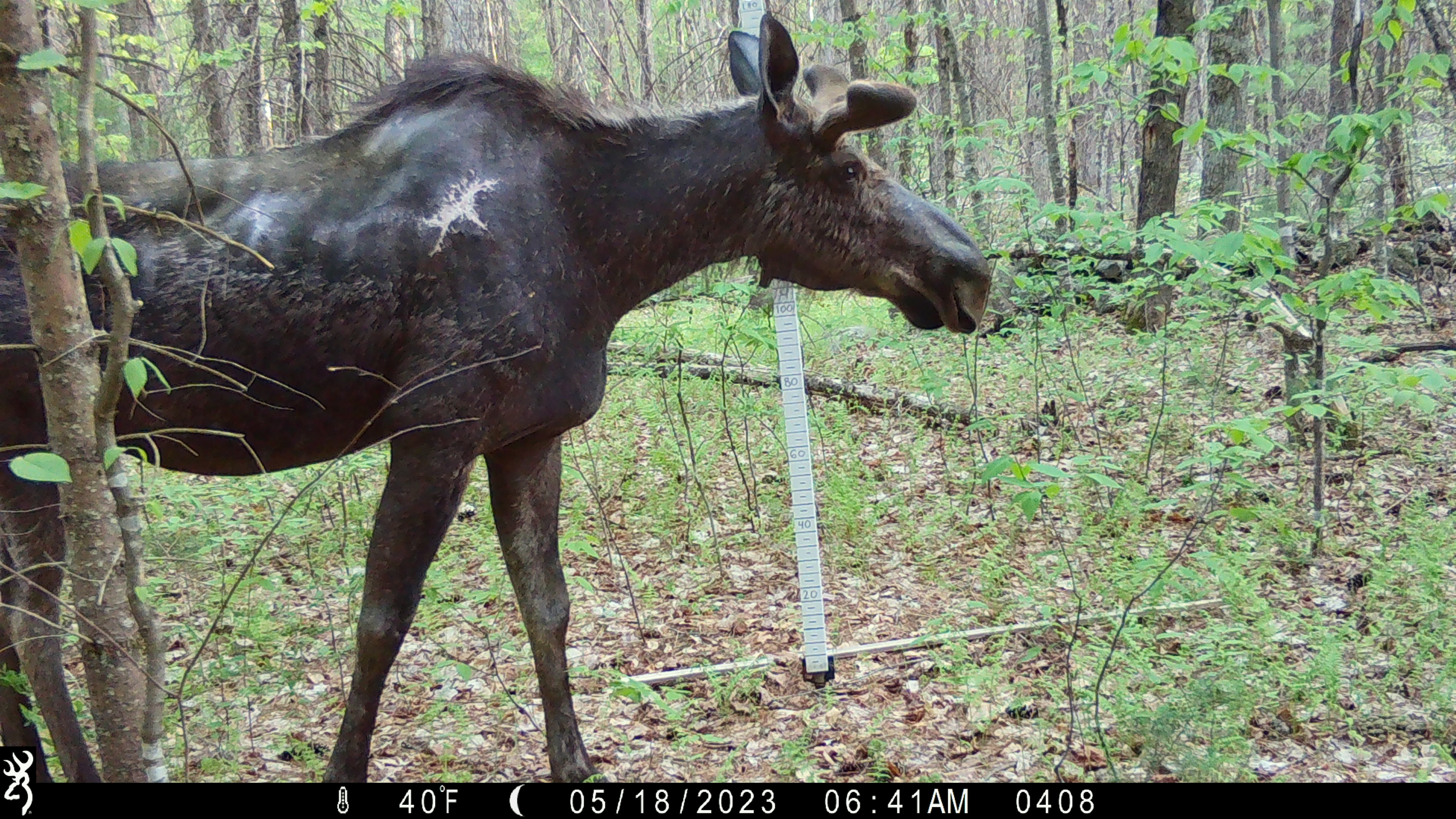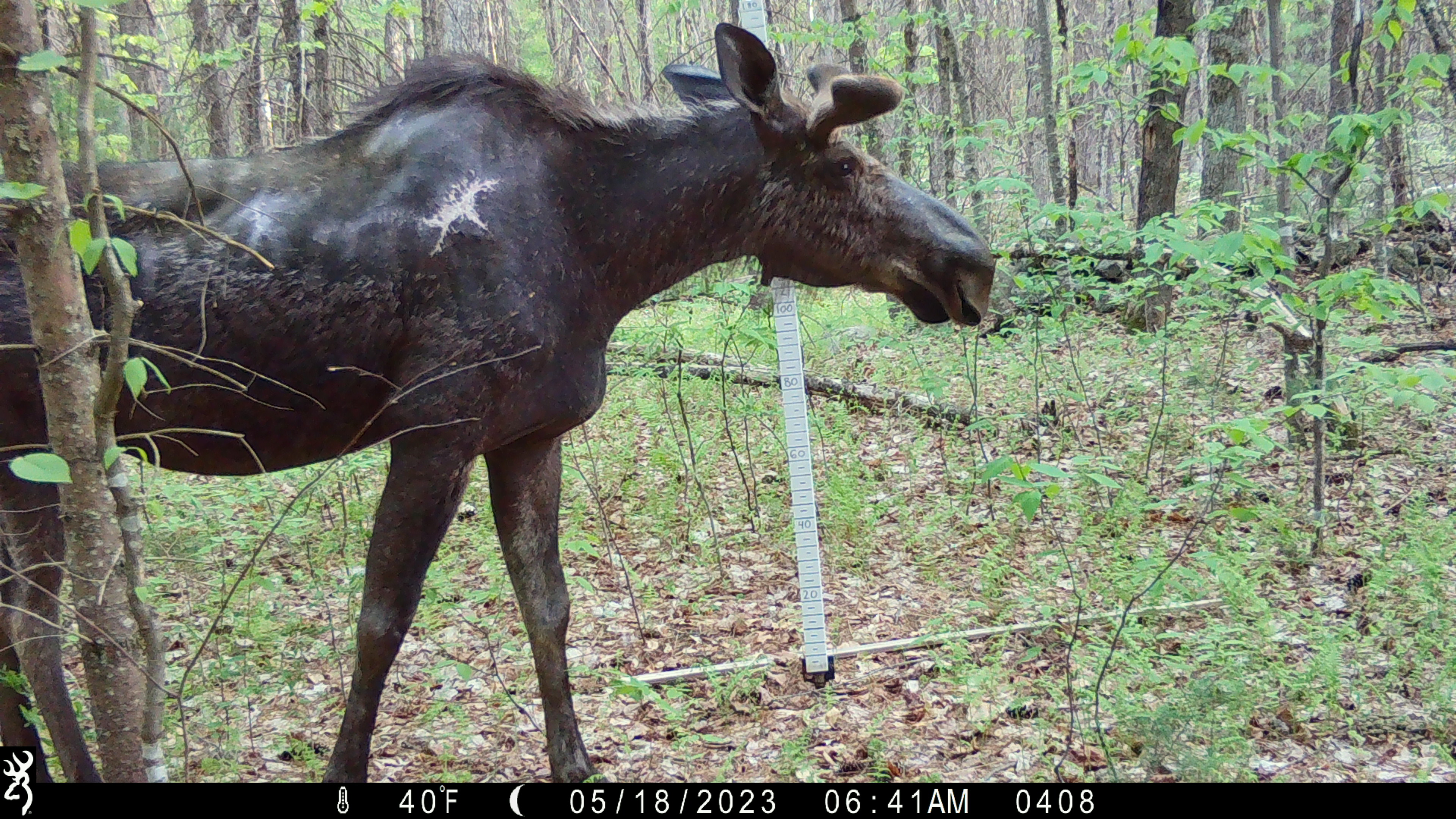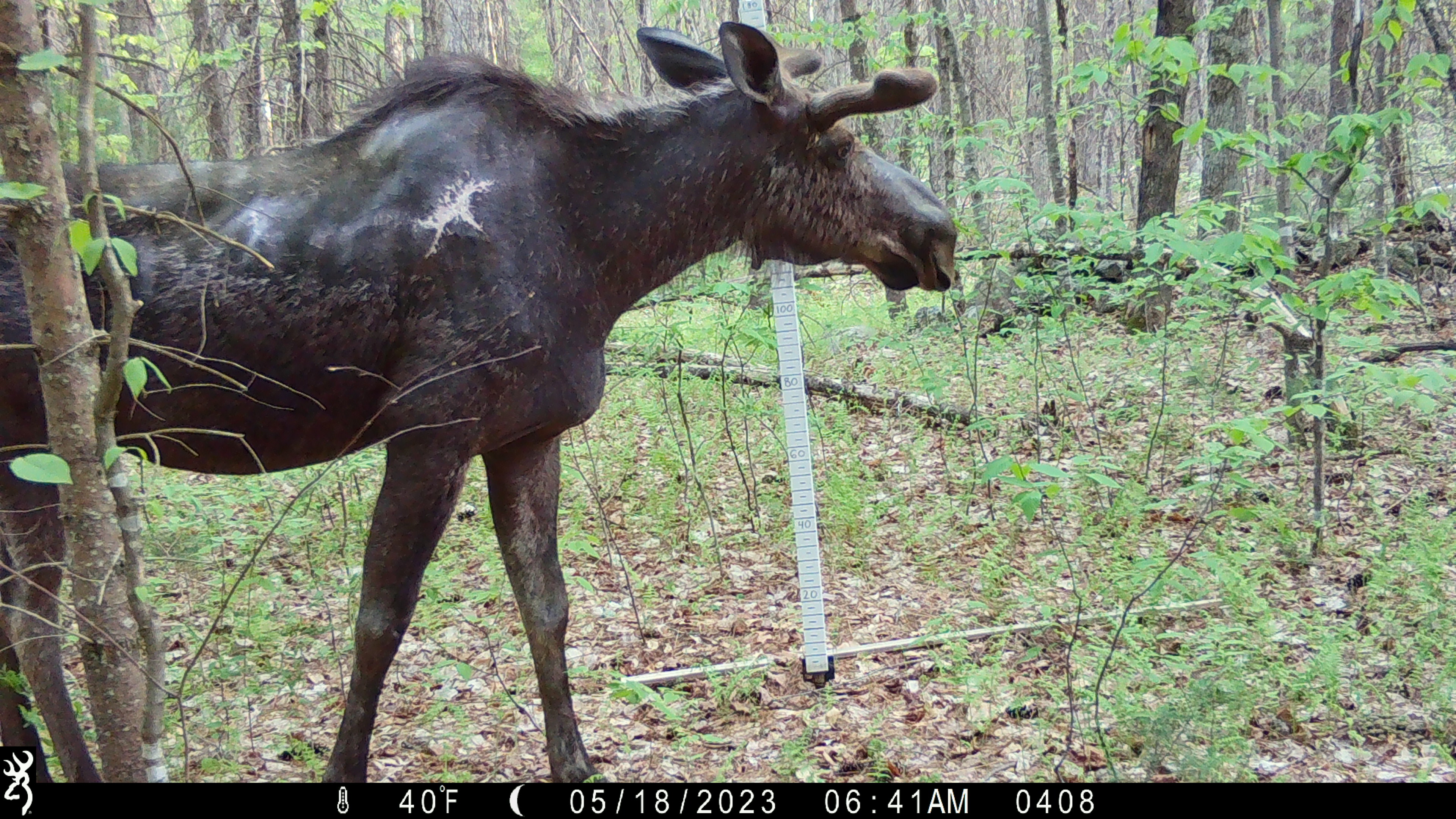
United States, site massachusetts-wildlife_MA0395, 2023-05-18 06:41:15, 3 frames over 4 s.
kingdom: Animalia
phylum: Chordata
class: Mammalia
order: Artiodactyla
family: Cervidae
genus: Alces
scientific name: Alces alces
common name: moose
Moose (Alces alces).